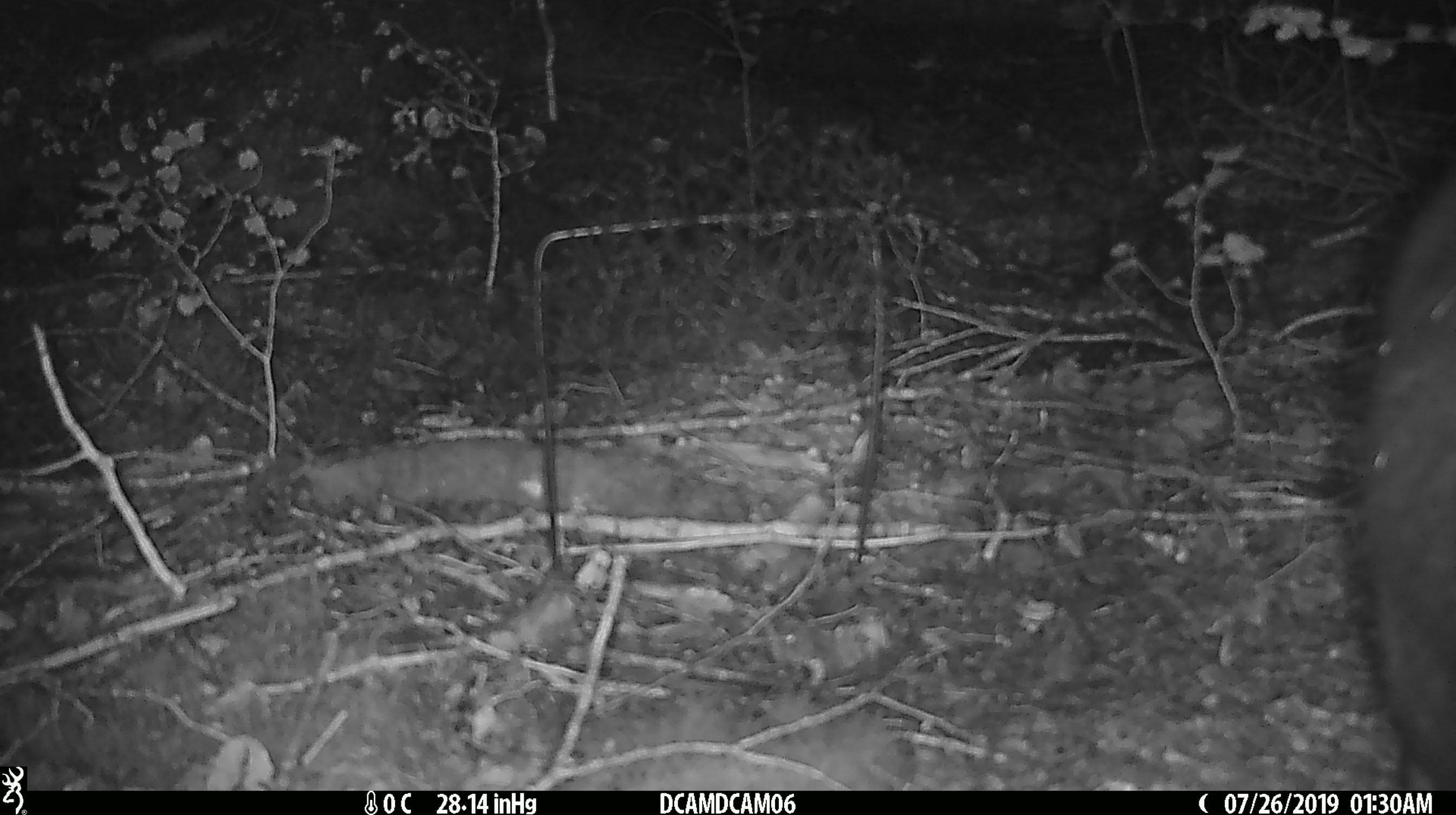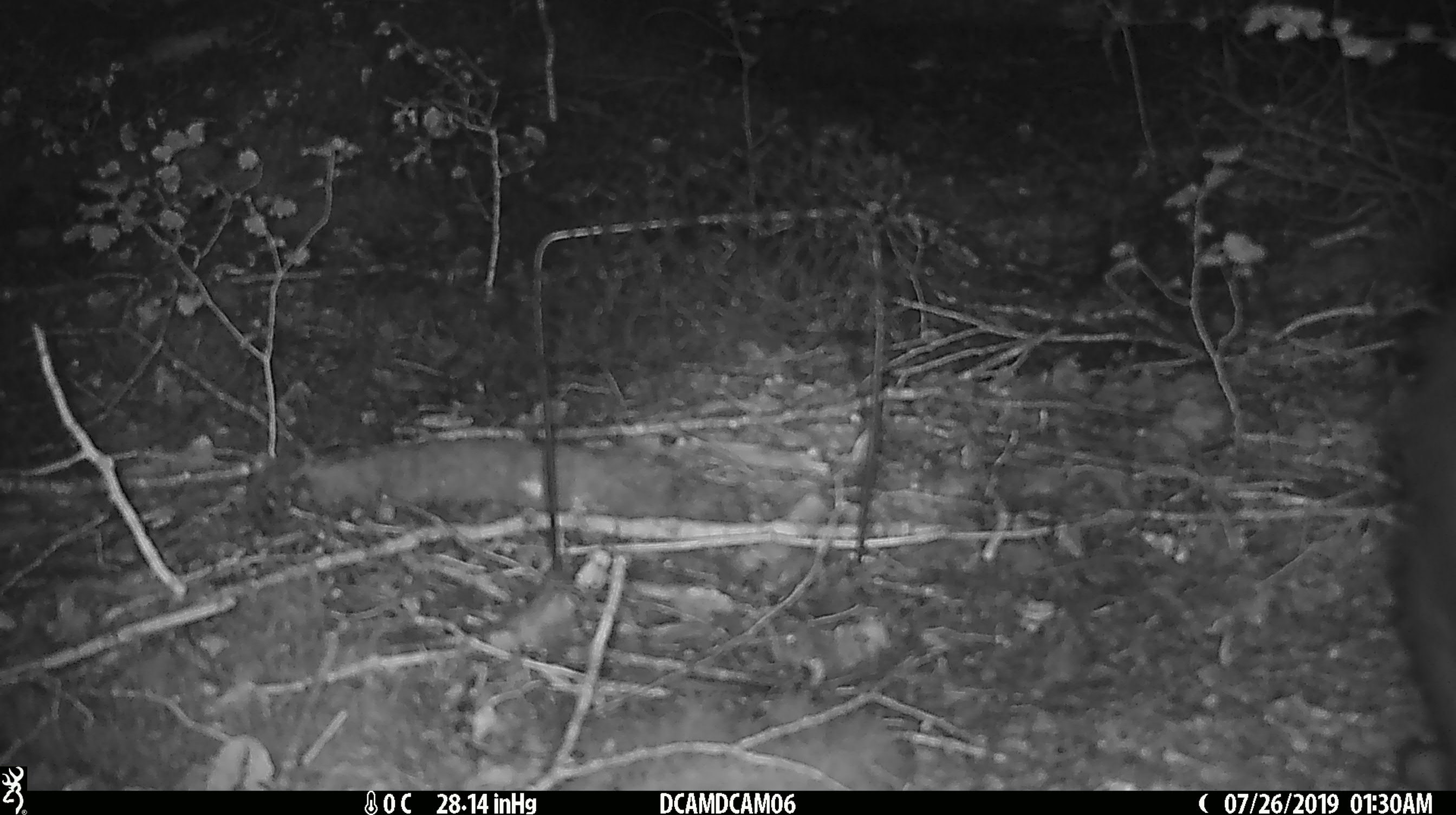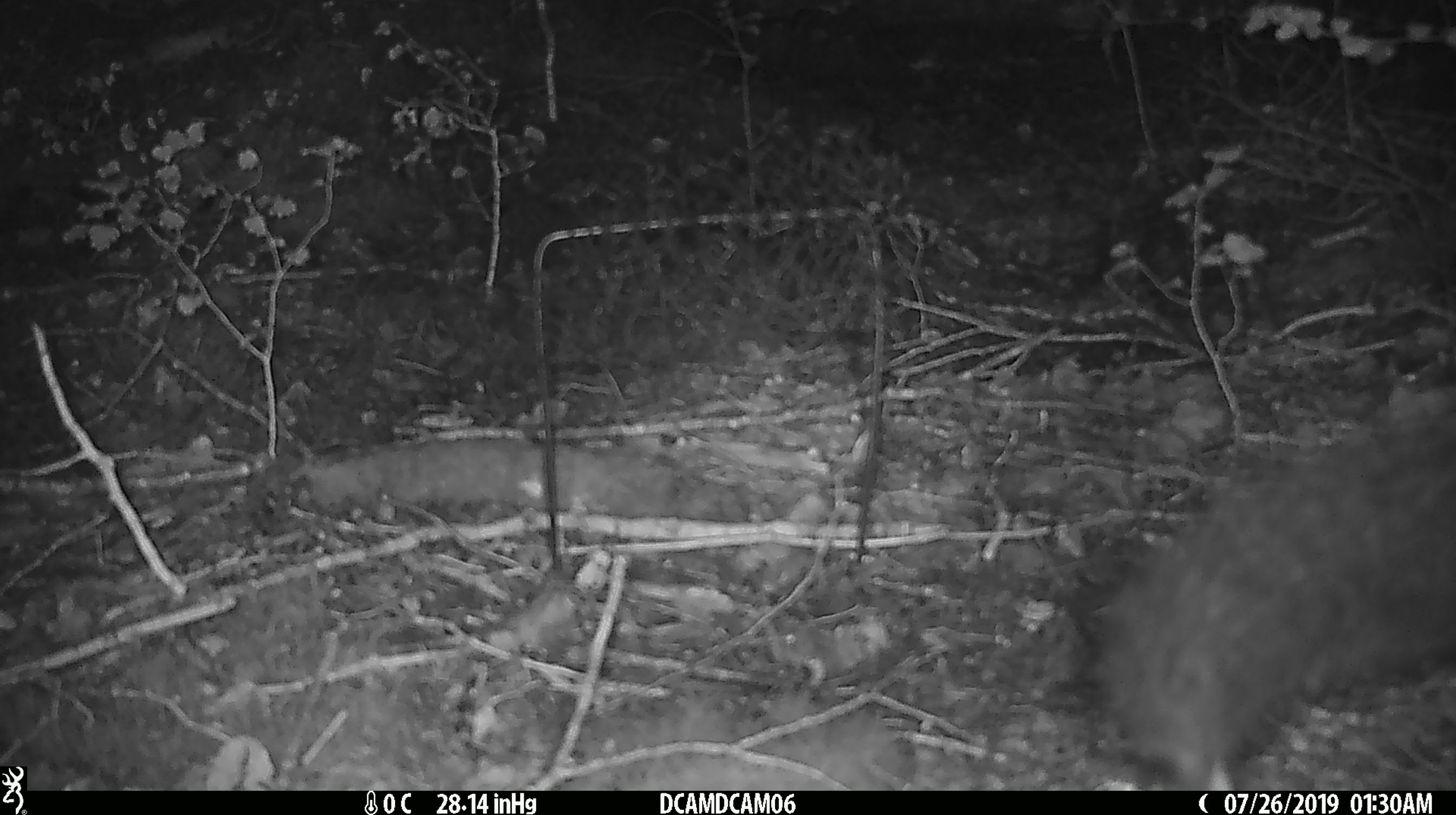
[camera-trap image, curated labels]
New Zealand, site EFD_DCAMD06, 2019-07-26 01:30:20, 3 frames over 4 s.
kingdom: Animalia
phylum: Chordata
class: Mammalia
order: Diprotodontia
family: Phalangeridae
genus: Trichosurus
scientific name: Trichosurus vulpecula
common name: common brushtail possum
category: possum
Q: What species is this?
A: Possum (common brushtail possum) (Trichosurus vulpecula).